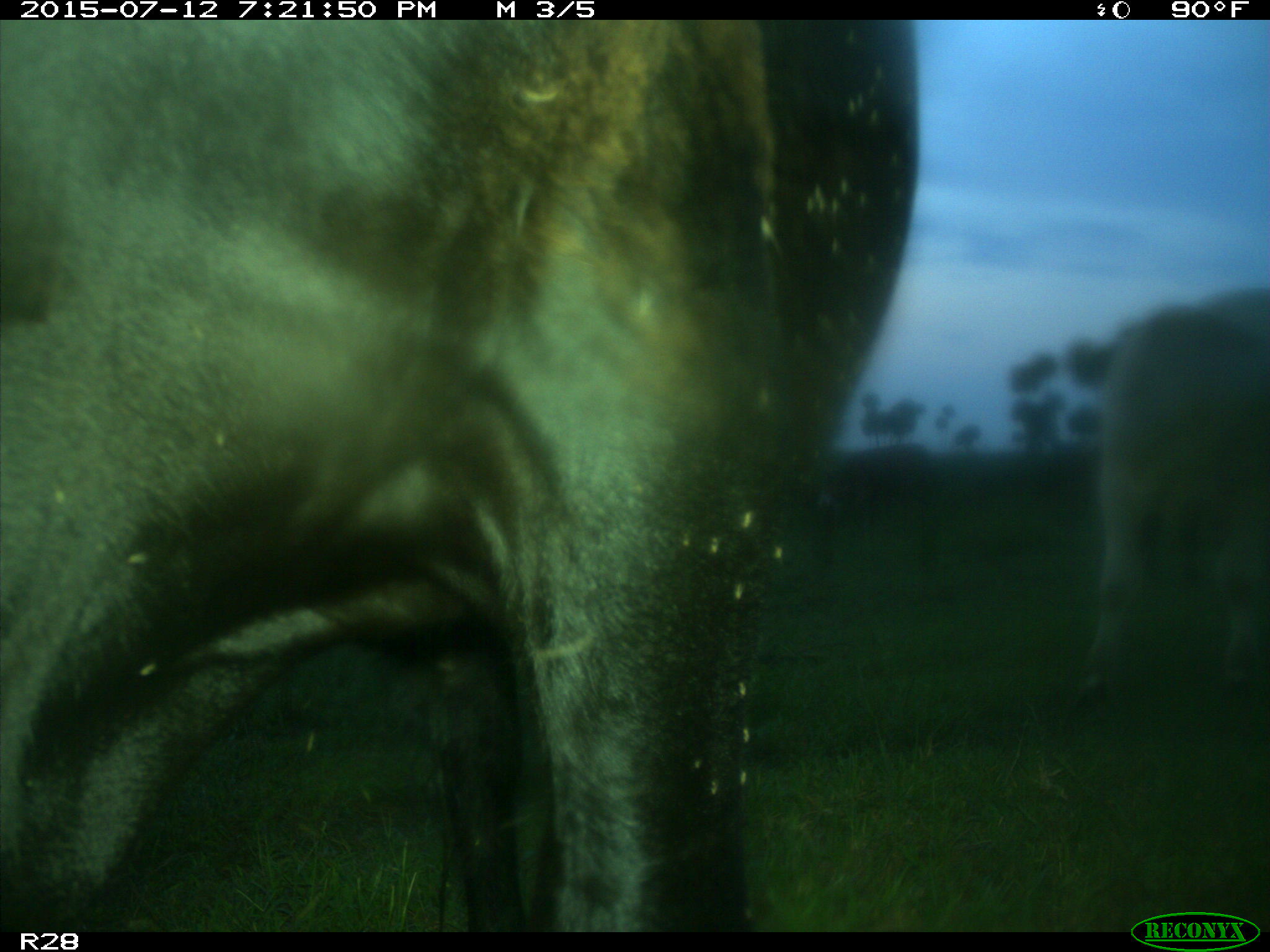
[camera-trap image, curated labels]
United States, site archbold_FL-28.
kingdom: Animalia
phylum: Chordata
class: Mammalia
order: Artiodactyla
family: Bovidae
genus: Bos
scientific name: Bos taurus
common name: domestic cow